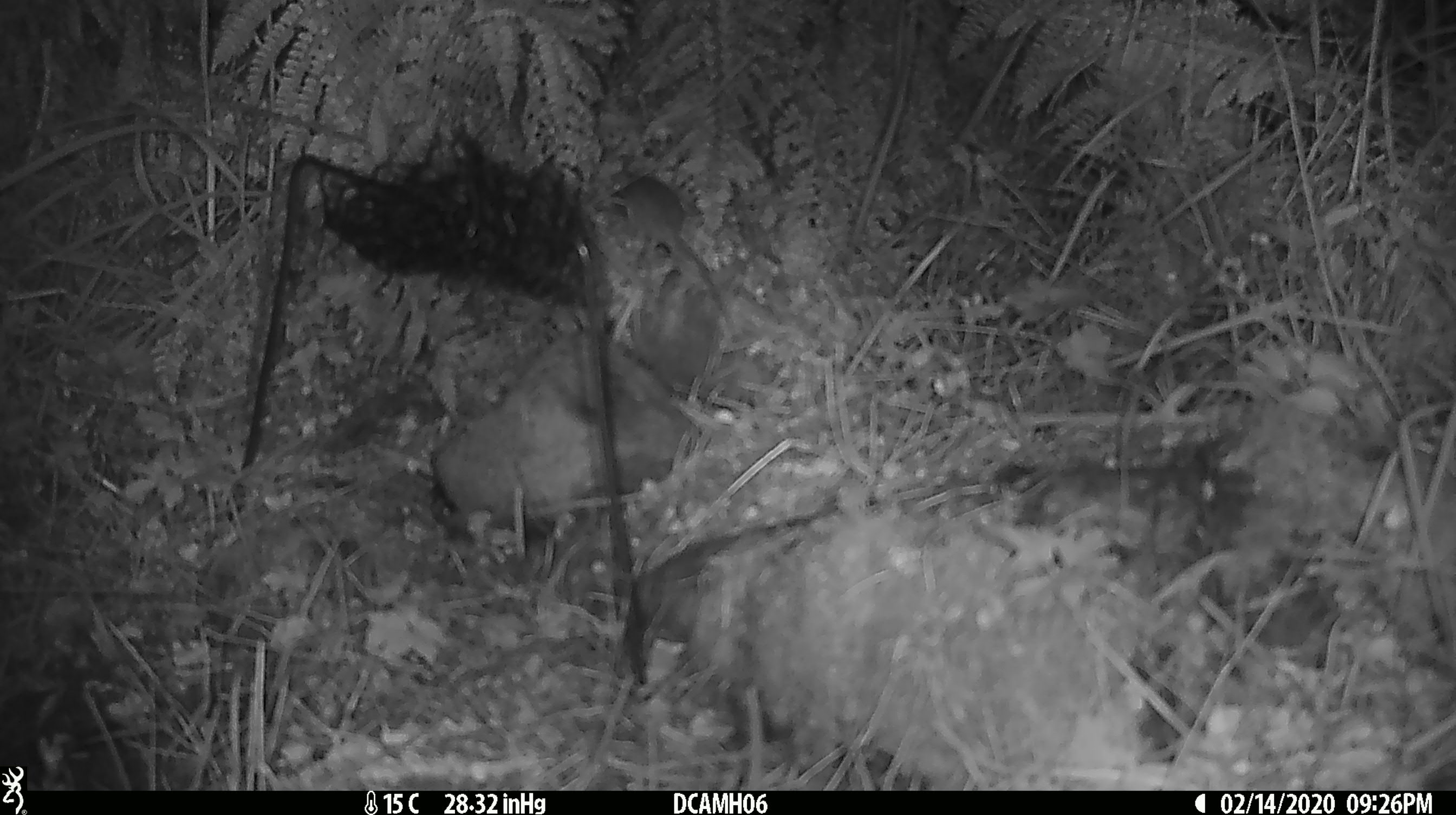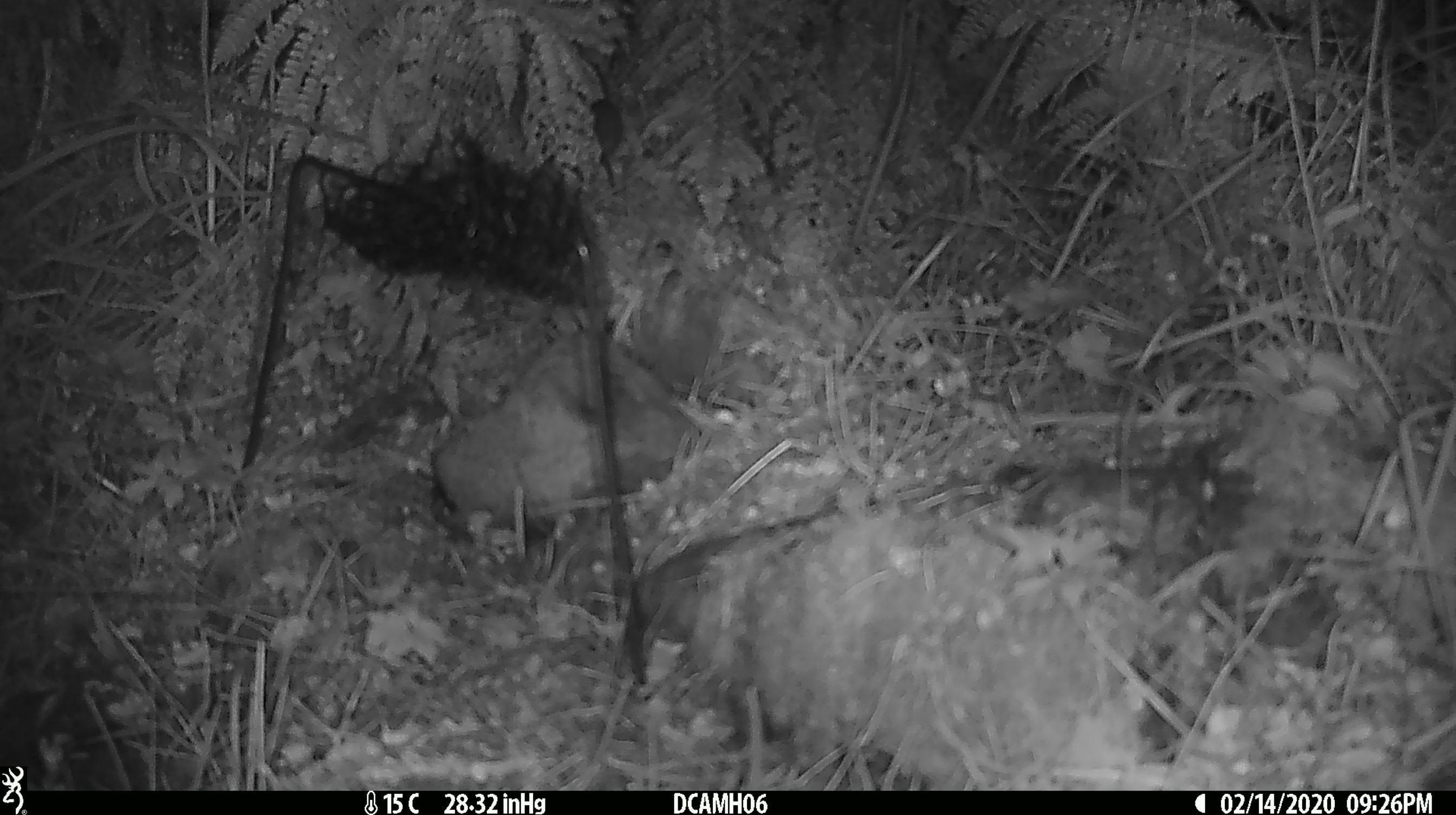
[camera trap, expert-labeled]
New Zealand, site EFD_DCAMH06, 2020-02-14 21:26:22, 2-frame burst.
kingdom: Animalia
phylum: Chordata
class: Mammalia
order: Rodentia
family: Muridae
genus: Mus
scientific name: Mus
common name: mouse